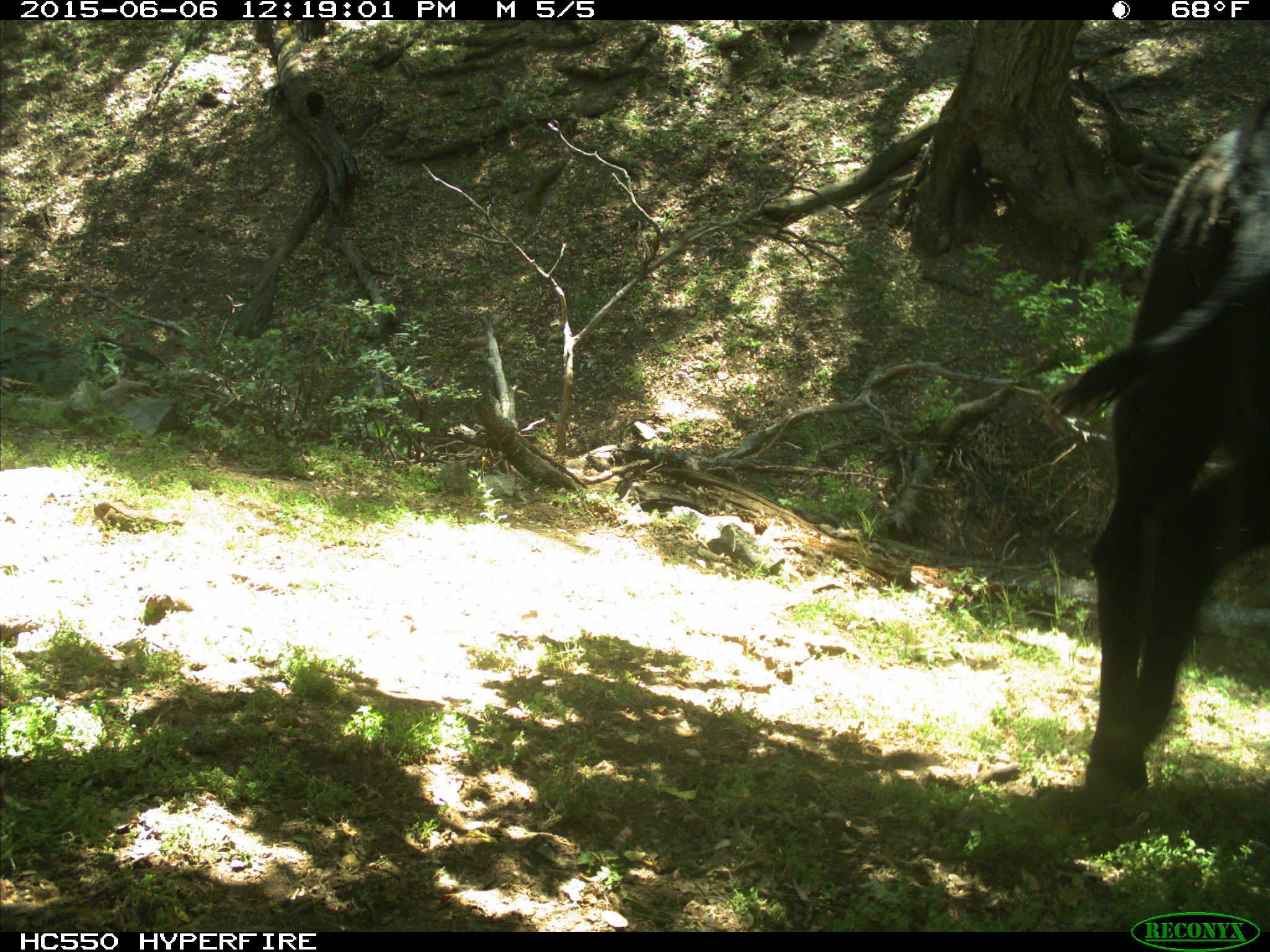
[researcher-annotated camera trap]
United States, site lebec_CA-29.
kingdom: Animalia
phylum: Chordata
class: Mammalia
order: Artiodactyla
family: Bovidae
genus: Bos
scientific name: Bos taurus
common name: domestic cow